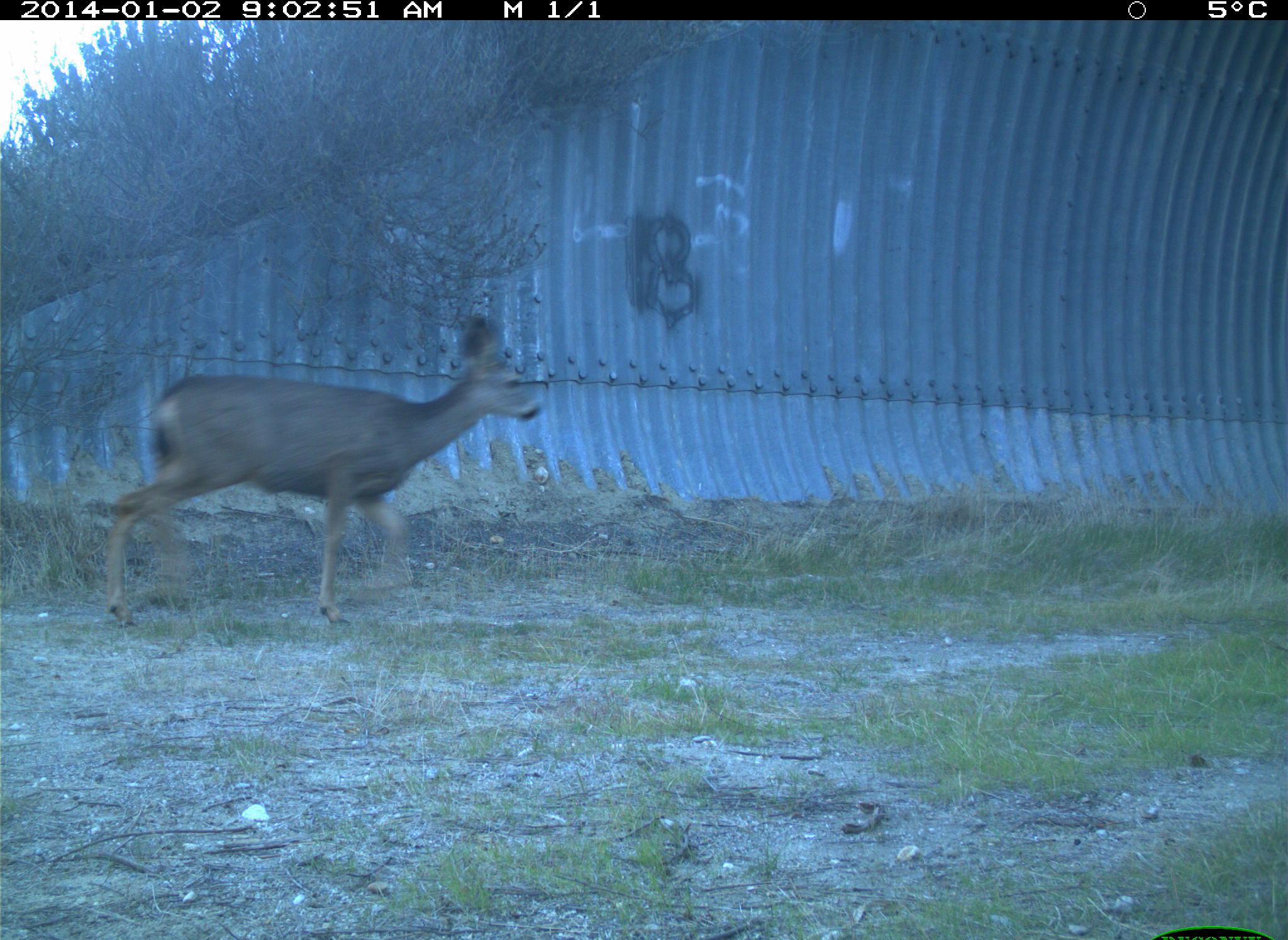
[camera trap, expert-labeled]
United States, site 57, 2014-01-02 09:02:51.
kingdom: Animalia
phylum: Chordata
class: Mammalia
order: Artiodactyla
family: Cervidae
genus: Odocoileus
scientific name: Odocoileus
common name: deer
Deer (Odocoileus).